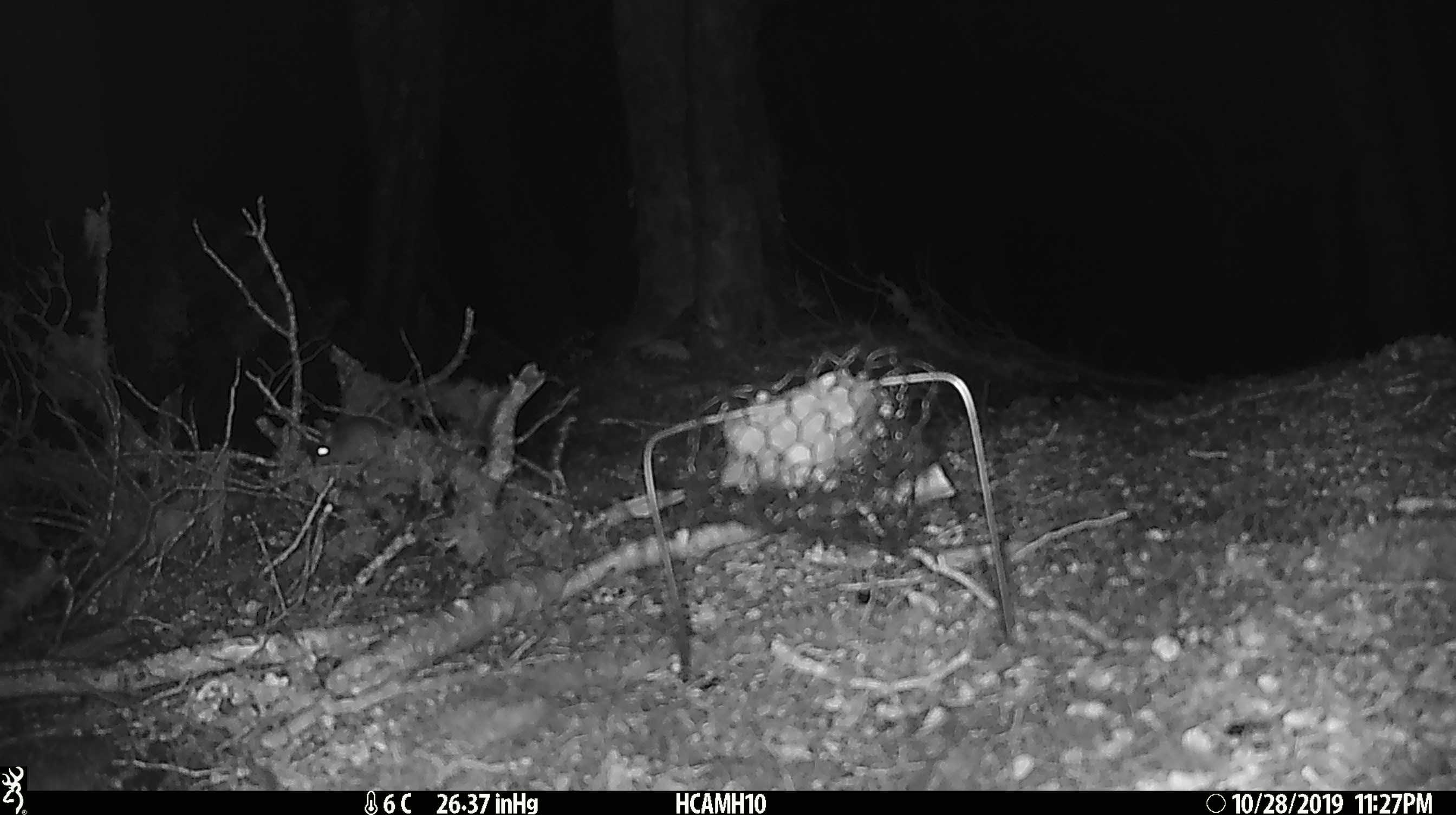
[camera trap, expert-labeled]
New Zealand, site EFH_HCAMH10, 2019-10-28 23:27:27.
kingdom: Animalia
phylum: Chordata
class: Mammalia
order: Rodentia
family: Muridae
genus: Mus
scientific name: Mus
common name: mouse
Mouse (Mus).